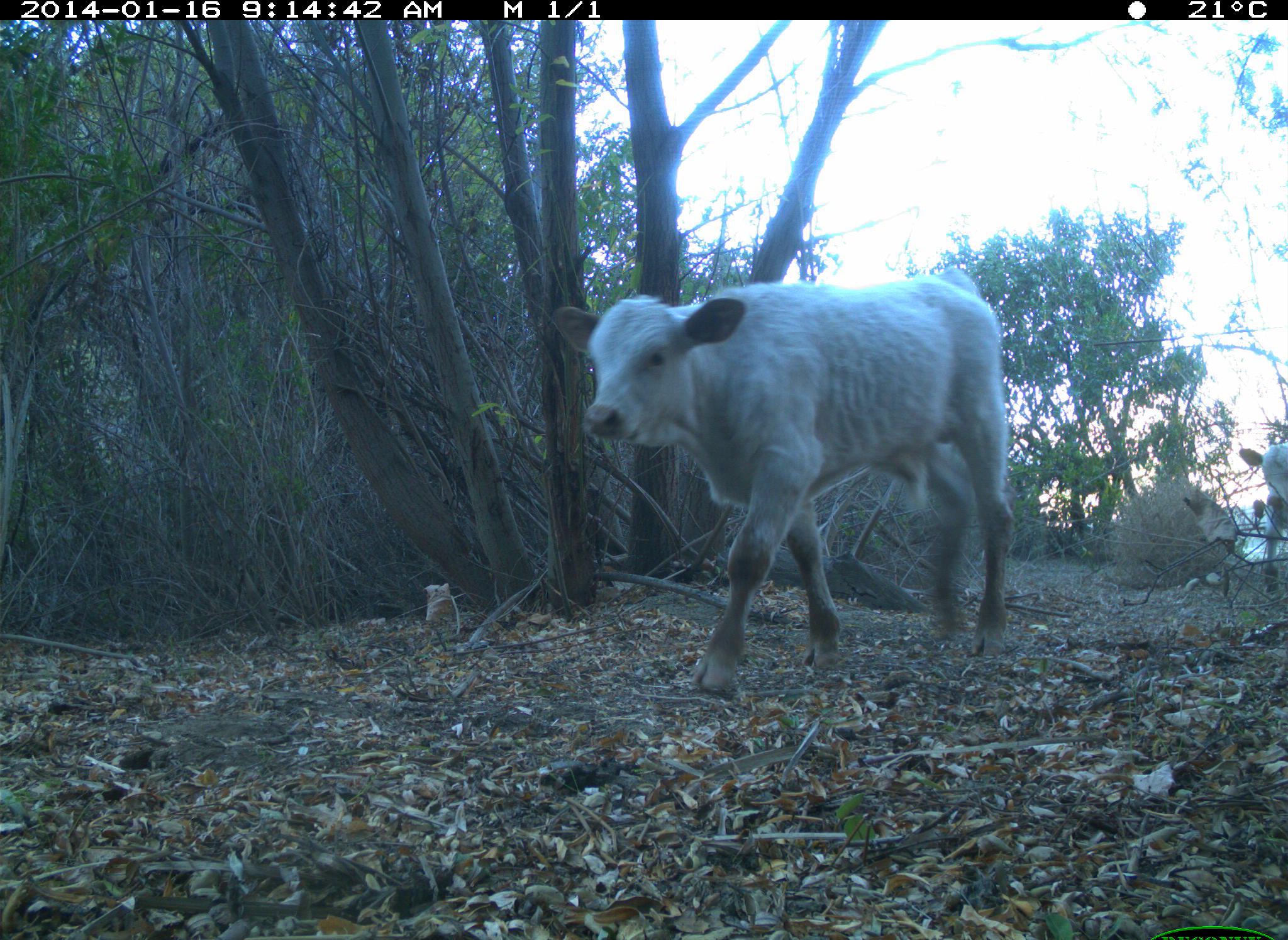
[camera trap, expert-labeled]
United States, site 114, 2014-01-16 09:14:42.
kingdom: Animalia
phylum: Chordata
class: Mammalia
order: Artiodactyla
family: Bovidae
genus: Bos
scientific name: Bos taurus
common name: cow